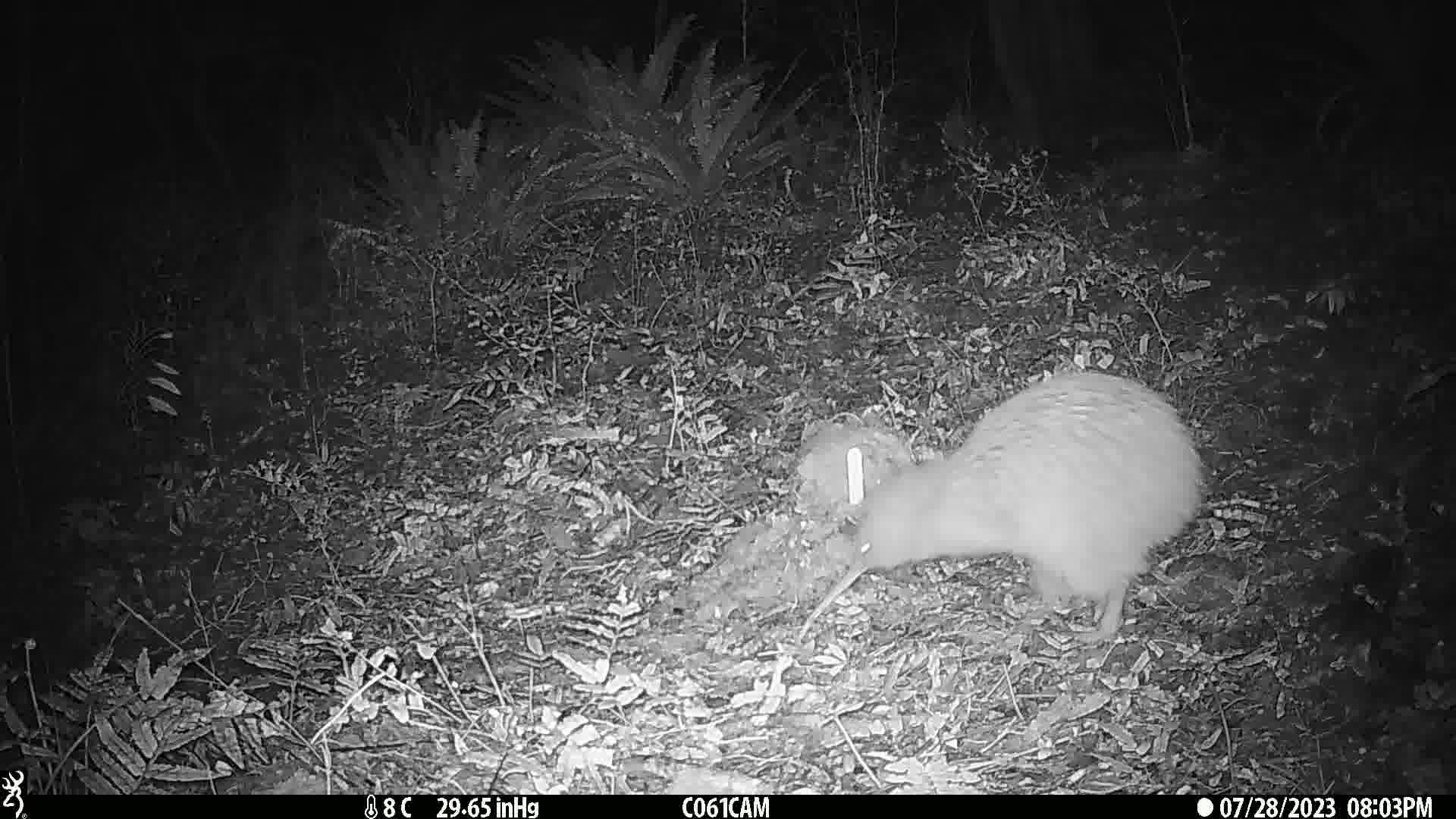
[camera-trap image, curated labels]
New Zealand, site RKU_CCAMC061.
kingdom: Animalia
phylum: Chordata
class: Aves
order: Apterygiformes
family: Apterygidae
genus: Apteryx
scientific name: Apteryx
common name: kiwi